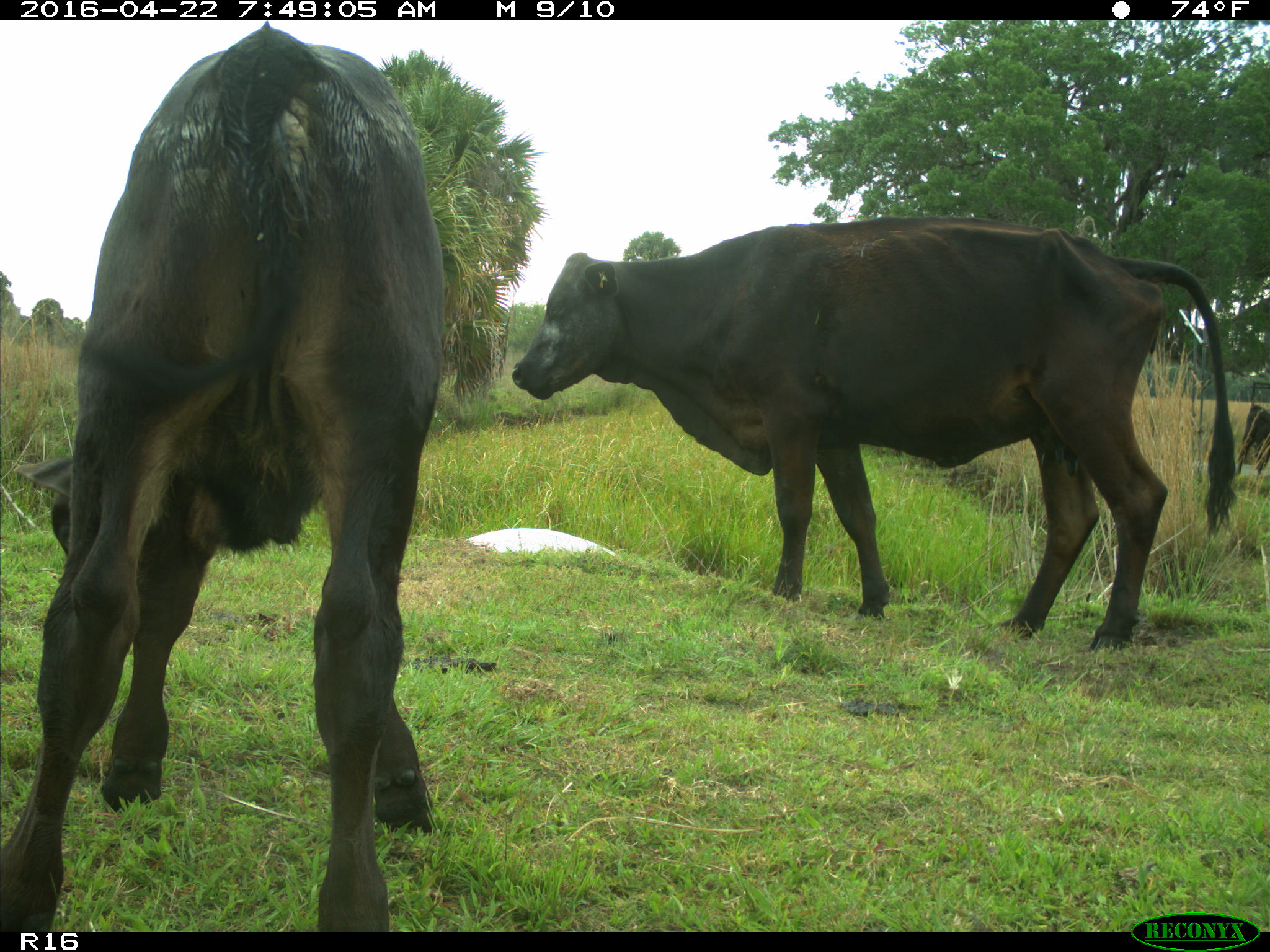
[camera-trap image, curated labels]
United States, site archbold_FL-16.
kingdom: Animalia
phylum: Chordata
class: Mammalia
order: Artiodactyla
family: Bovidae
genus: Bos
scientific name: Bos taurus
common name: domestic cow